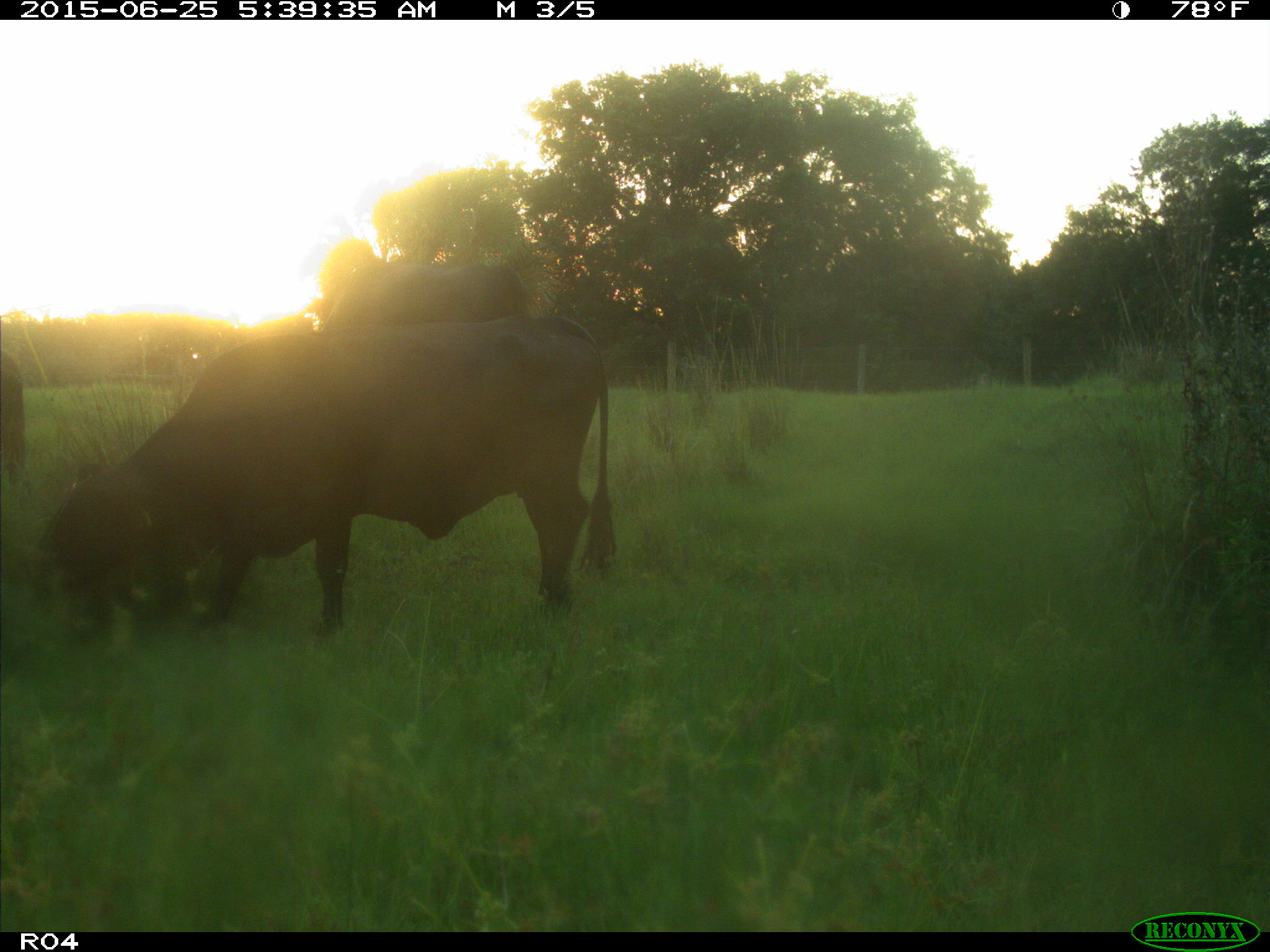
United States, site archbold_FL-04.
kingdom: Animalia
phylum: Chordata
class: Mammalia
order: Artiodactyla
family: Bovidae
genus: Bos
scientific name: Bos taurus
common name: domestic cow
Bos taurus (domestic cow).